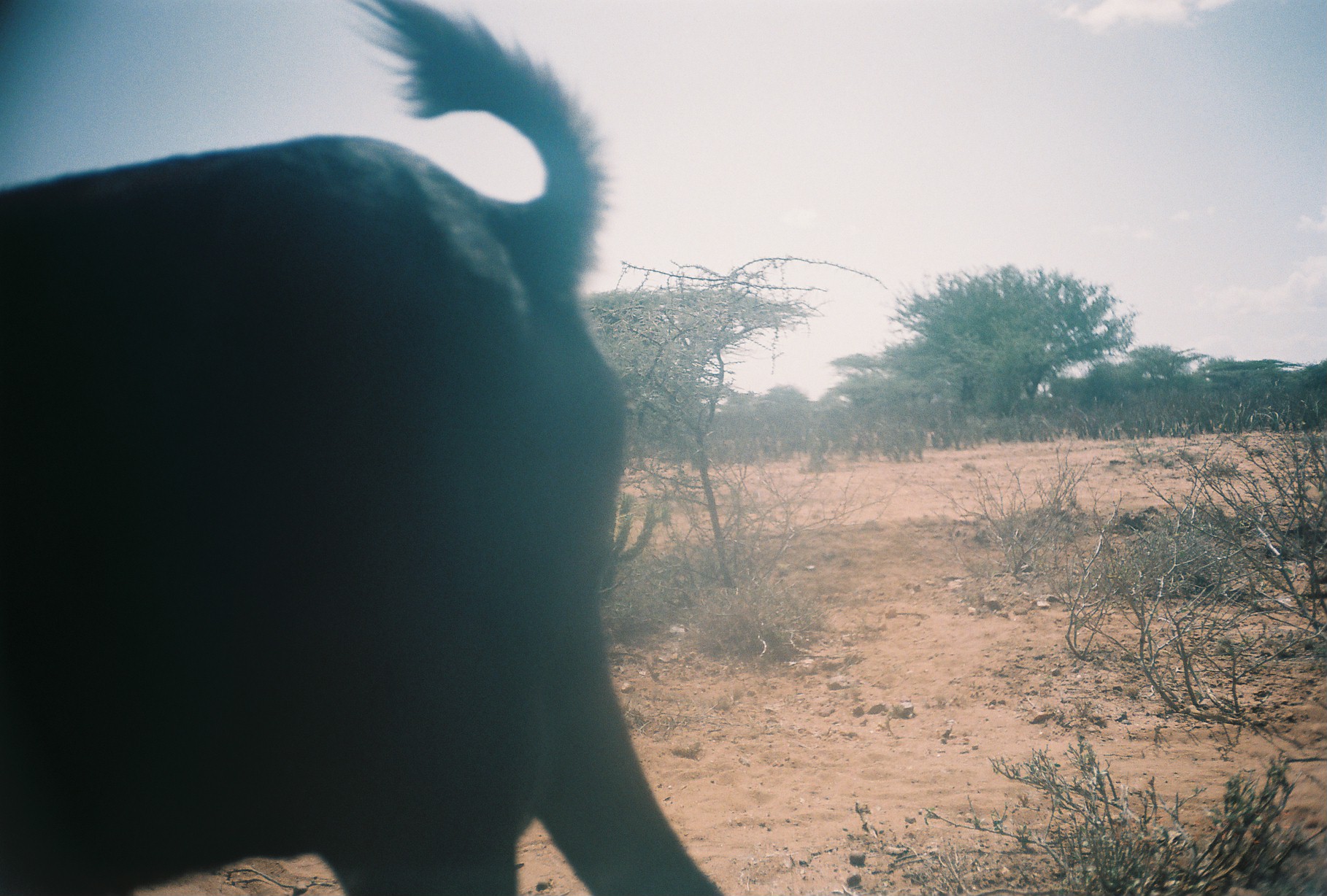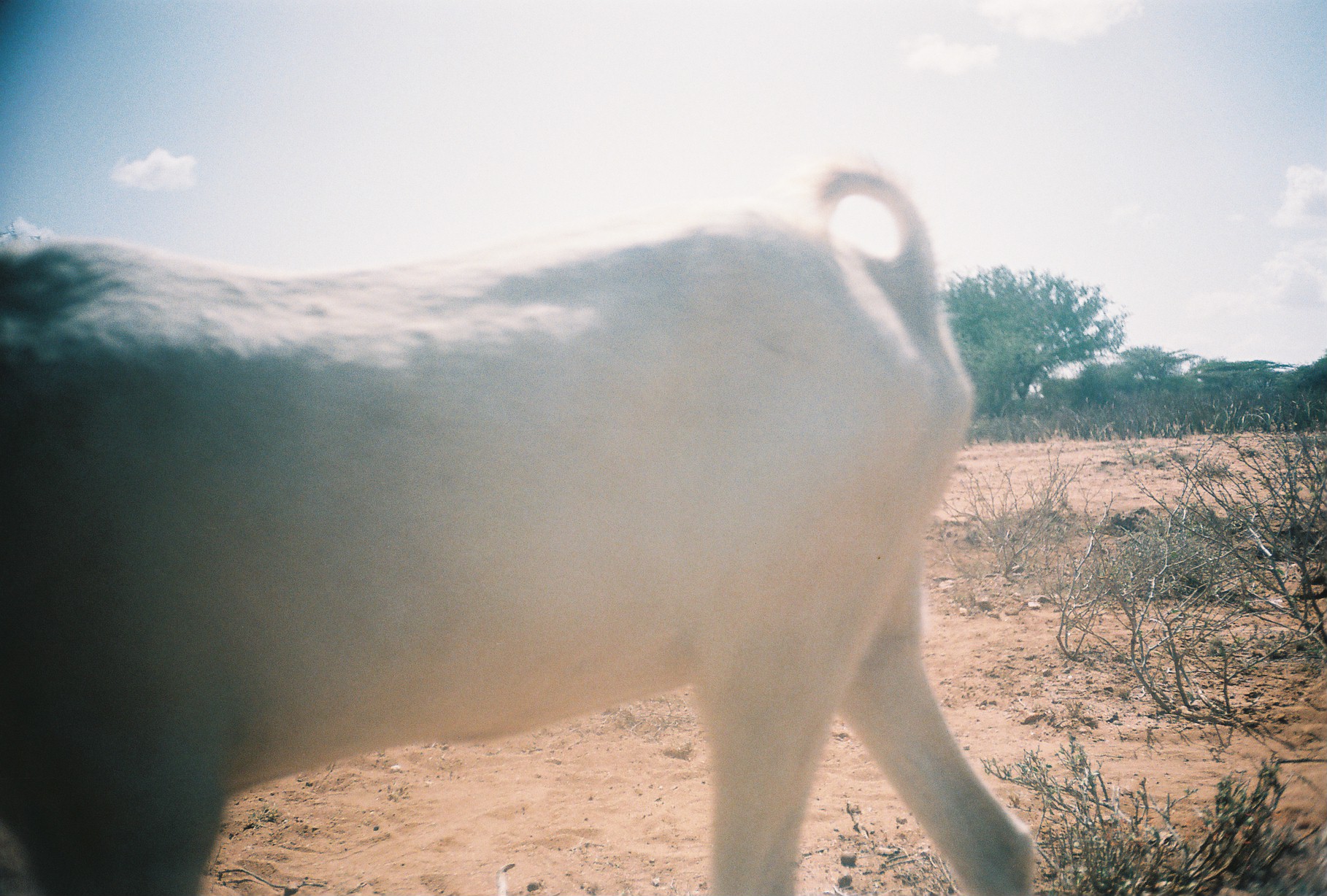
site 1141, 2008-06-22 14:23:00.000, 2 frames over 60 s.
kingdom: Animalia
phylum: Chordata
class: Mammalia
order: Artiodactyla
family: Bovidae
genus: Capra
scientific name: Capra aegagrus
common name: wild goat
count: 1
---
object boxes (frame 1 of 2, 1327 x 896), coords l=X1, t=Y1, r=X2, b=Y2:
capra aegagrus: l=0, t=0, r=729, b=896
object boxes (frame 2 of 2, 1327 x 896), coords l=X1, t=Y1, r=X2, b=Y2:
capra aegagrus: l=0, t=158, r=1036, b=896